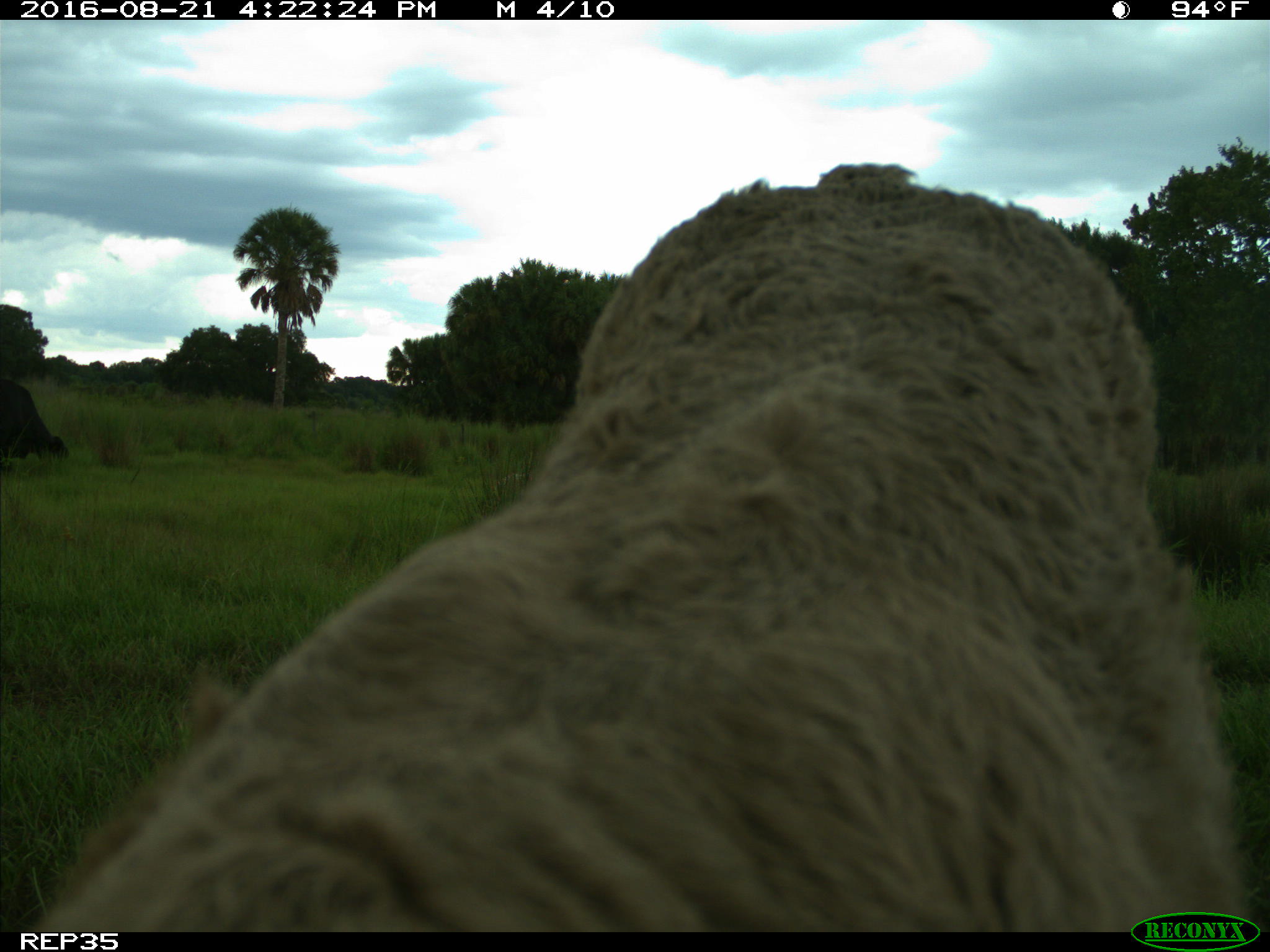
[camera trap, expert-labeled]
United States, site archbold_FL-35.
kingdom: Animalia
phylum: Chordata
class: Mammalia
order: Artiodactyla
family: Bovidae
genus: Bos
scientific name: Bos taurus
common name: domestic cow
Bos taurus (domestic cow).